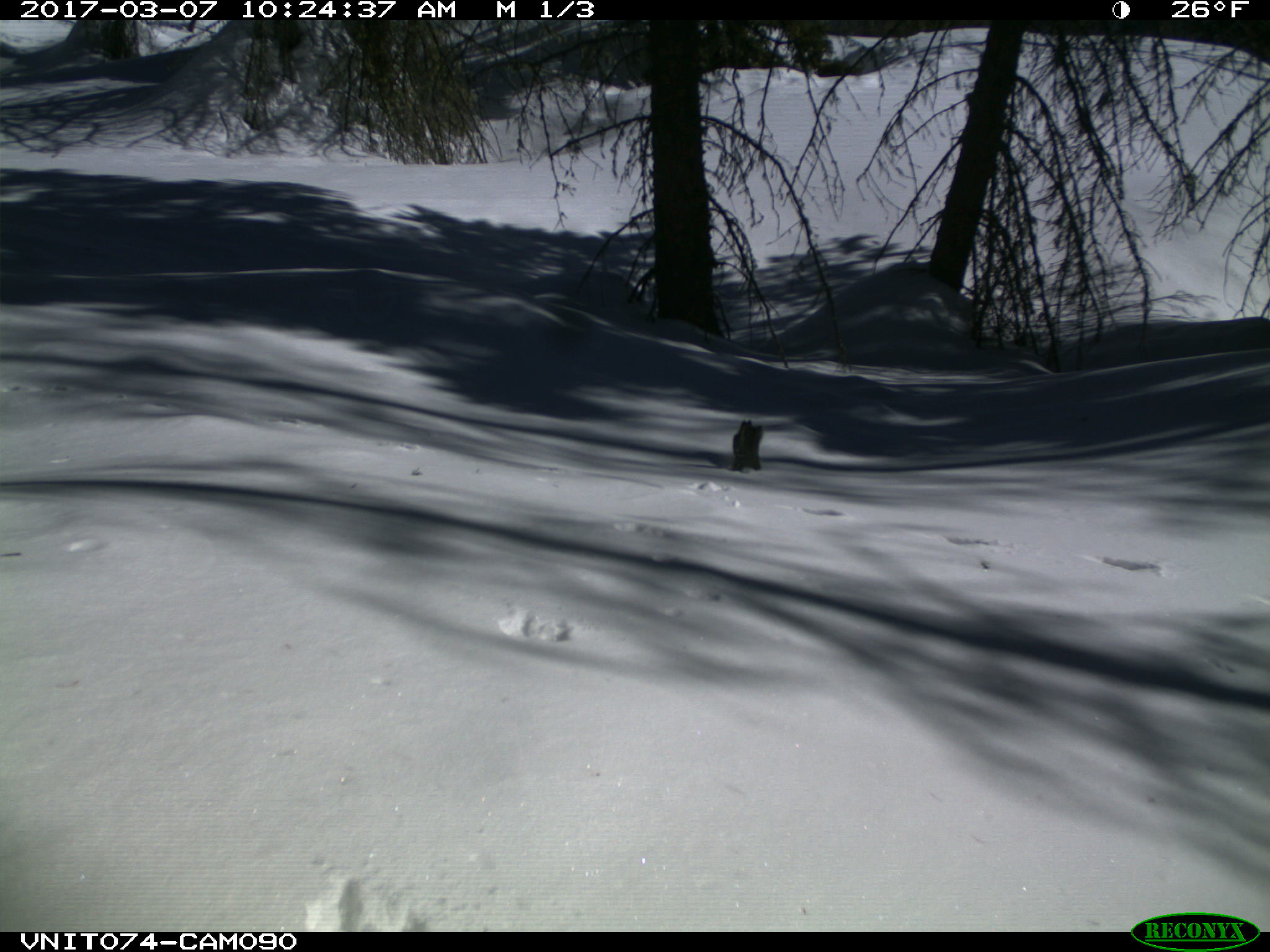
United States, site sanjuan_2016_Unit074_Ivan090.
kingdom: Animalia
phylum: Chordata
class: Mammalia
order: Rodentia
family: Sciuridae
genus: Tamiasciurus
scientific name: Tamiasciurus hudsonicus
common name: american red squirrel